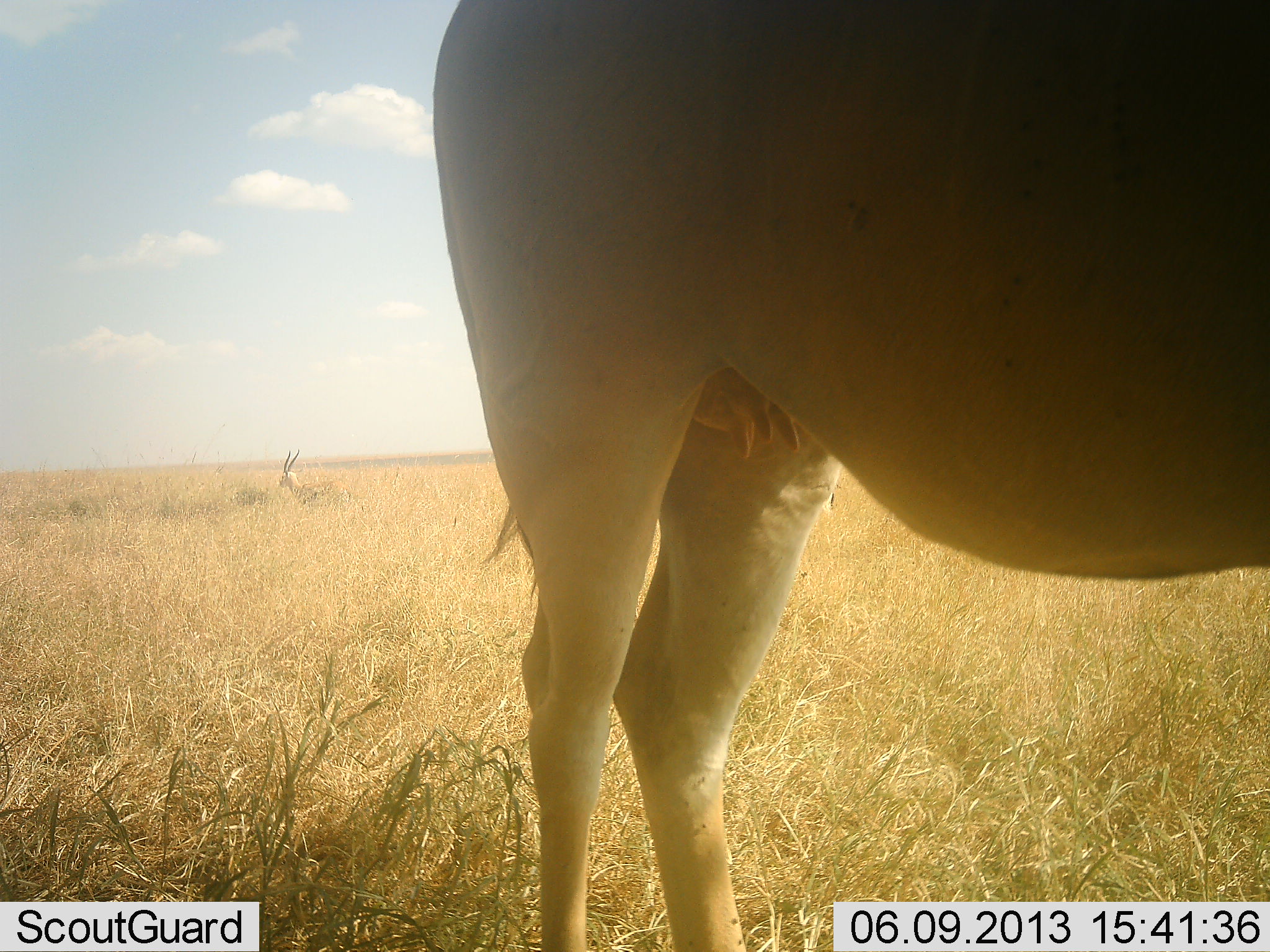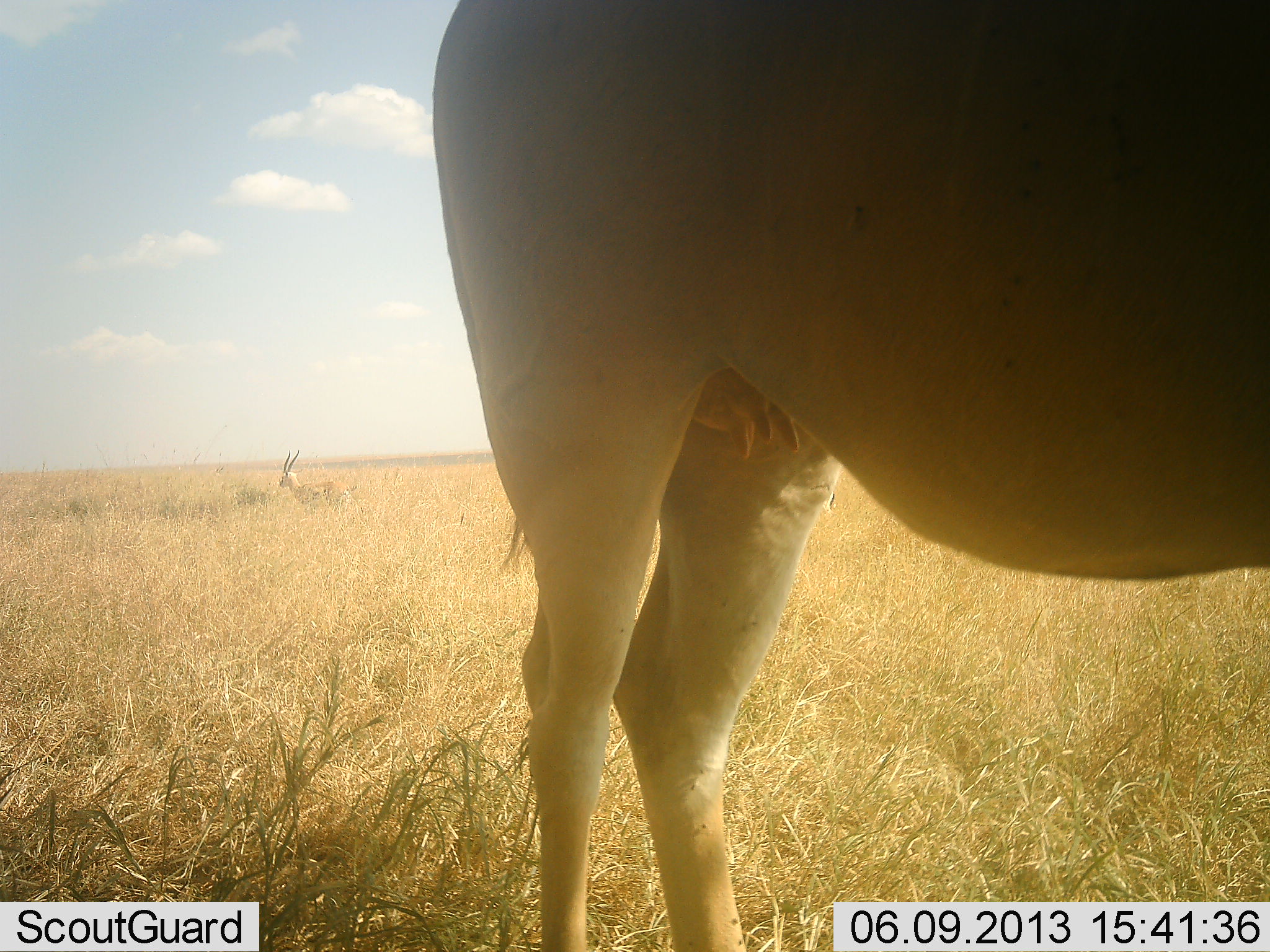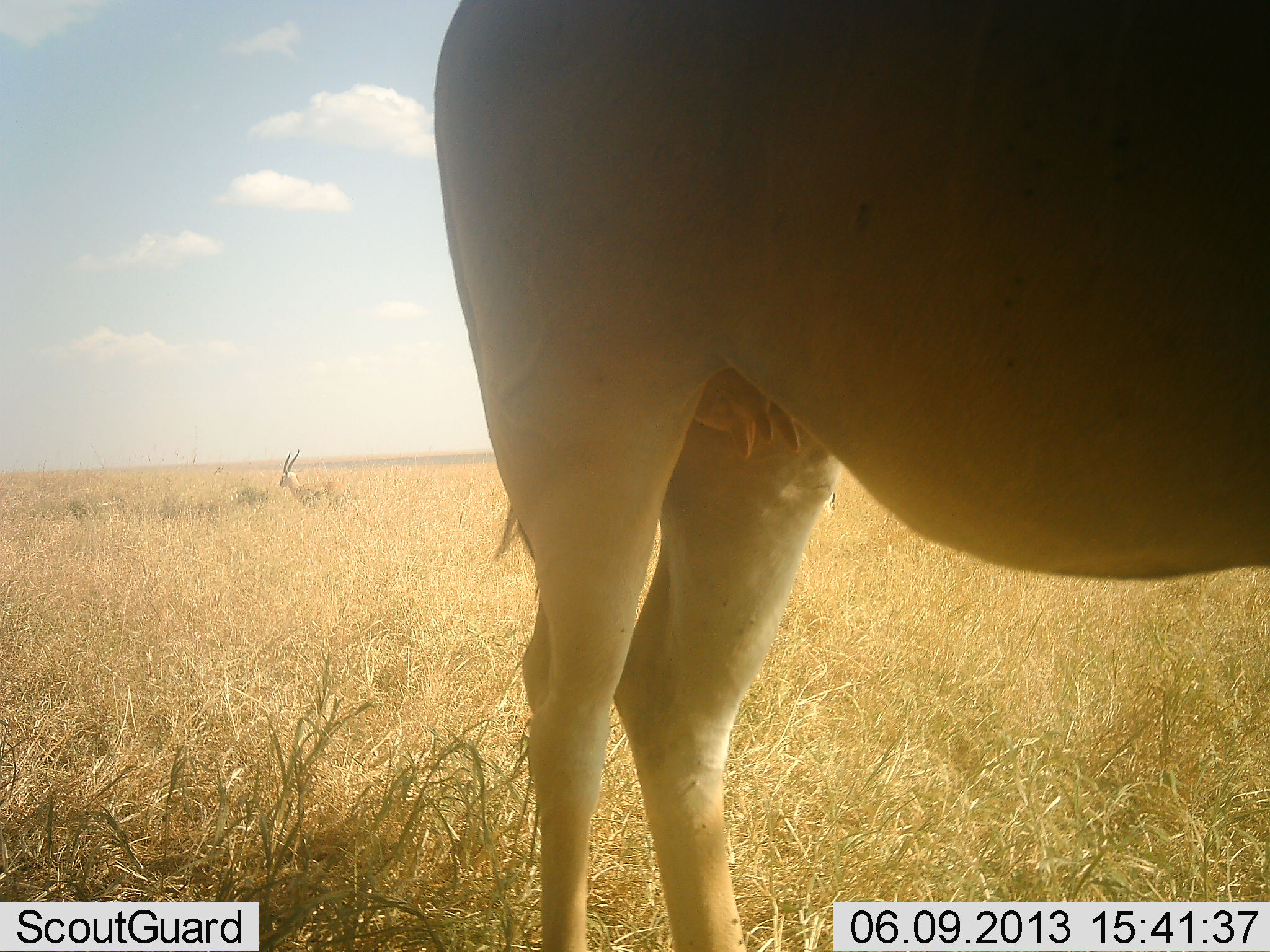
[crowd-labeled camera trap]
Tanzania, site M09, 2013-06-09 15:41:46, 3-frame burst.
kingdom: Animalia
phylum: Chordata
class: Mammalia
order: Artiodactyla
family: Bovidae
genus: Tragelaphus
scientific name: Tragelaphus oryx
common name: eland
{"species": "eland (Tragelaphus oryx)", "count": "1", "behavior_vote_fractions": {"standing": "100%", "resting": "0%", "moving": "0%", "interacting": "0%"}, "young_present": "0%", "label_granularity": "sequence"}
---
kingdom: Animalia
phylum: Chordata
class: Mammalia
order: Artiodactyla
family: Bovidae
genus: Eudorcas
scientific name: Eudorcas thomsonii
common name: thomson's gazelle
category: gazellethomsons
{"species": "gazellethomsons (thomson's gazelle) (Eudorcas thomsonii)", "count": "1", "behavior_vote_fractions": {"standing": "100%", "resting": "0%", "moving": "0%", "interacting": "0%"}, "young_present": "0%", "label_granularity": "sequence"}